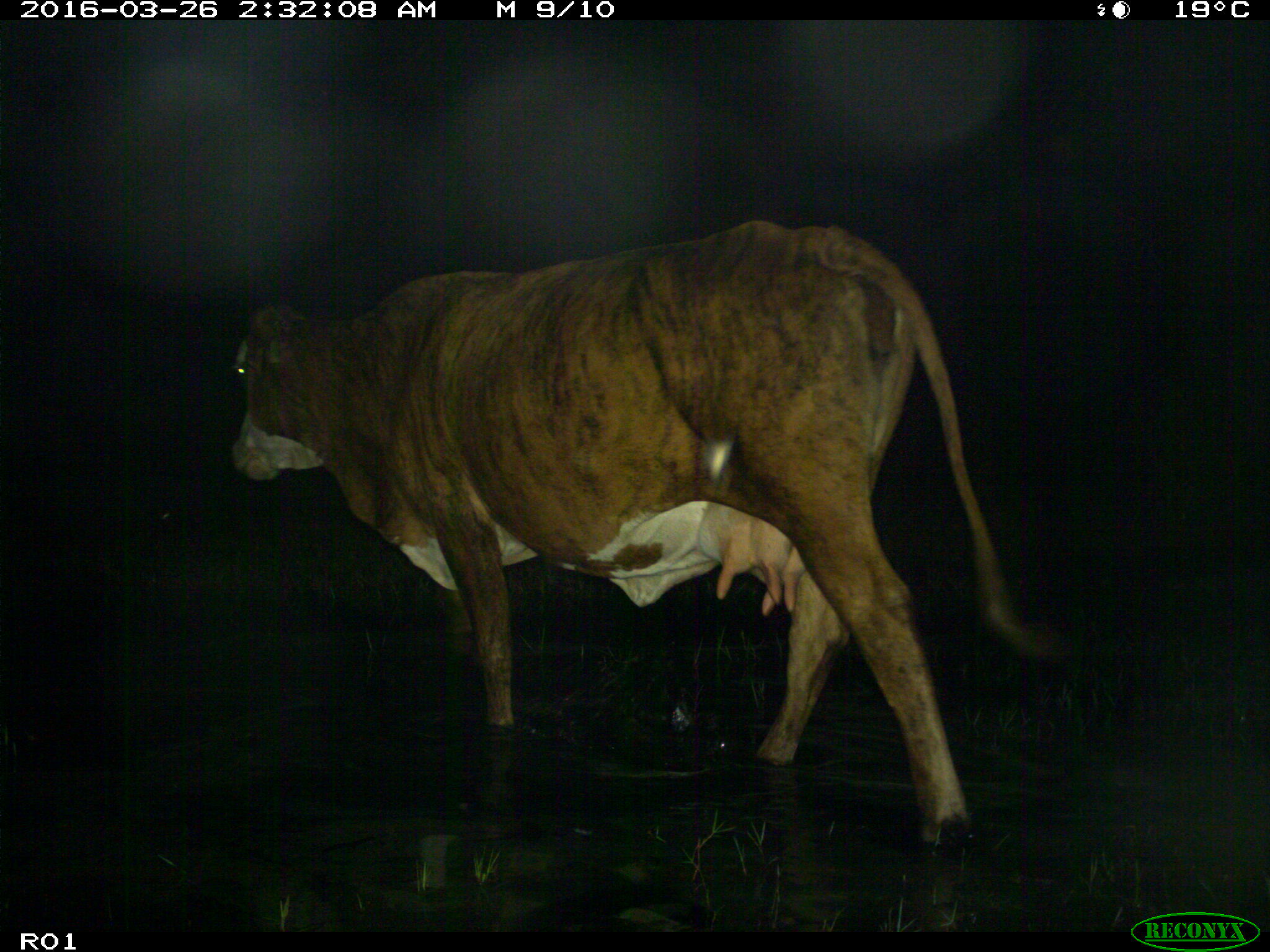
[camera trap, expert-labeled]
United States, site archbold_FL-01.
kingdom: Animalia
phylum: Chordata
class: Mammalia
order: Artiodactyla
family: Bovidae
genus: Bos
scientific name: Bos taurus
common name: domestic cow